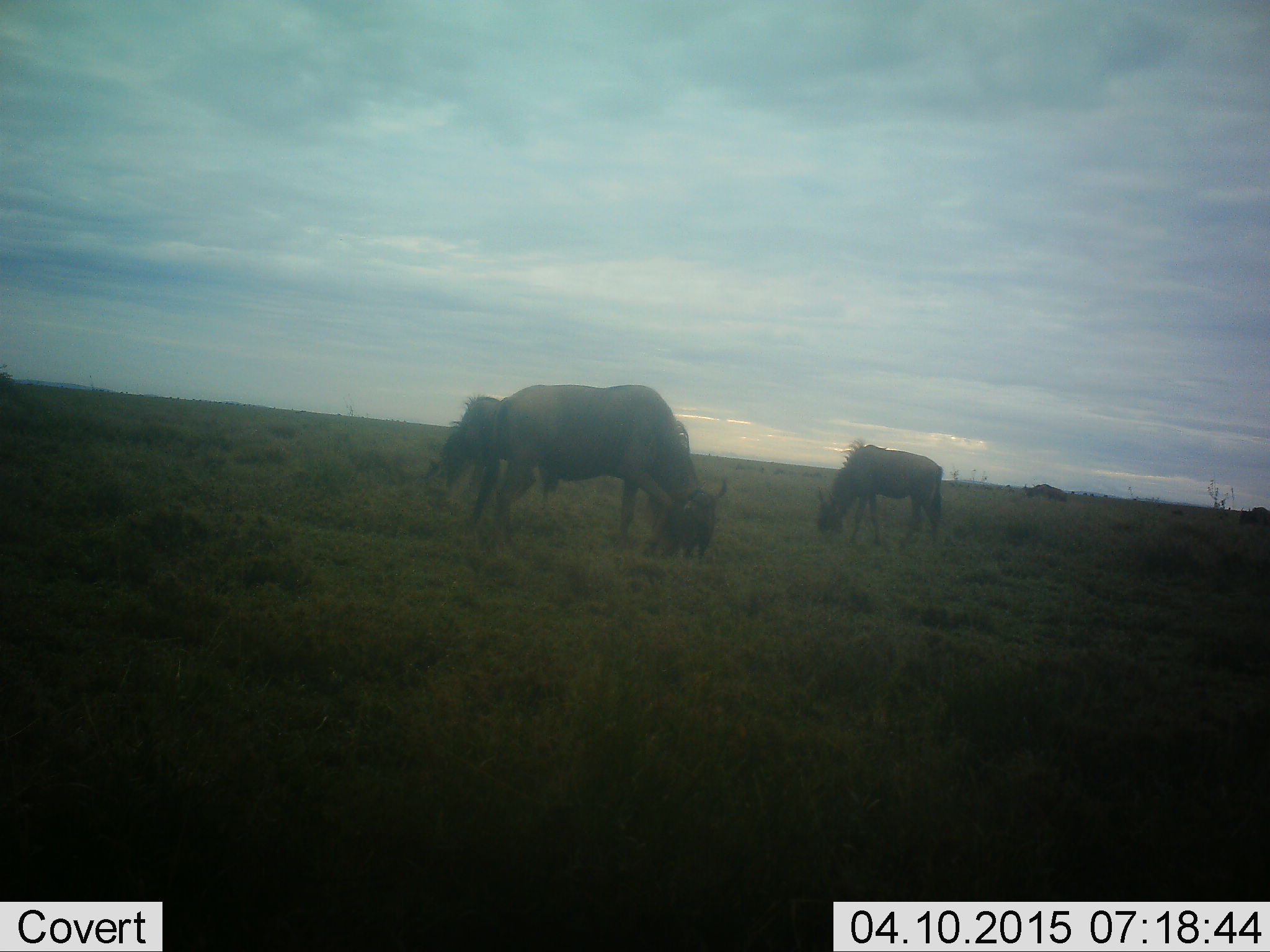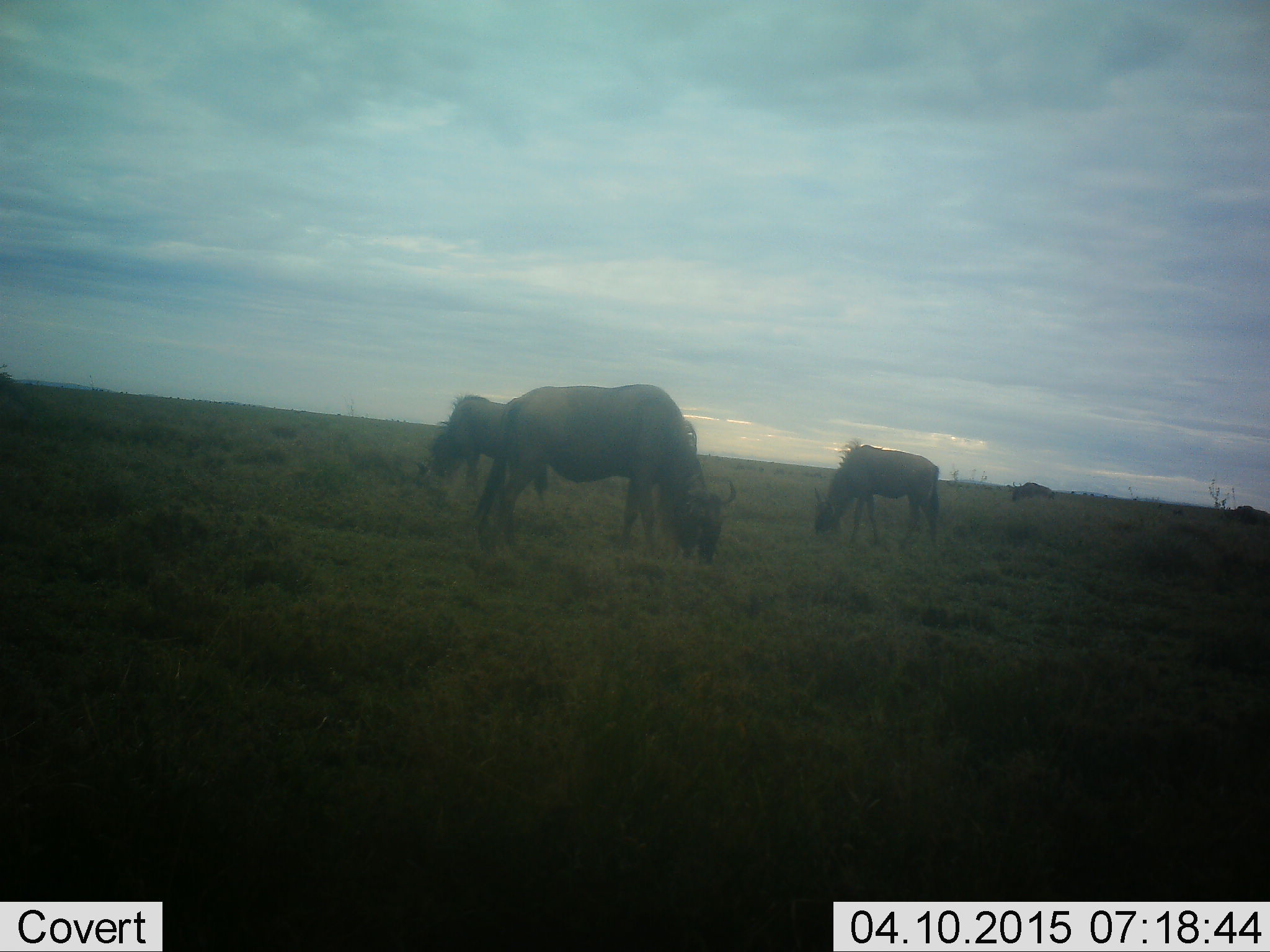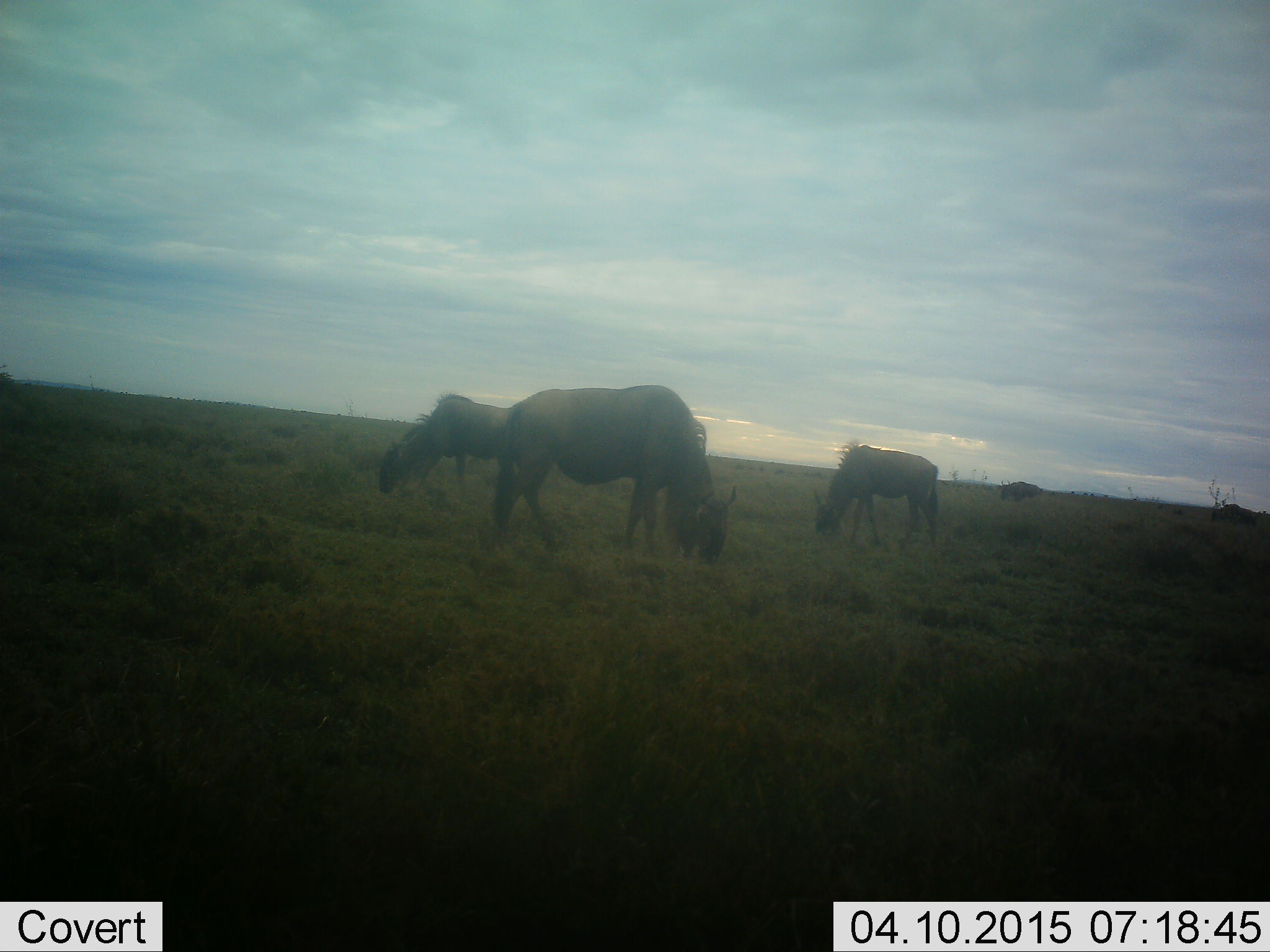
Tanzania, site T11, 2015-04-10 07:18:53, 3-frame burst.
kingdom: Animalia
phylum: Chordata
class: Mammalia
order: Artiodactyla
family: Bovidae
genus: Connochaetes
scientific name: Connochaetes taurinus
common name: blue wildebeest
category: wildebeest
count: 5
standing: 60%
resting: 0%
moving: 40%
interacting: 0%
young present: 10%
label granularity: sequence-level